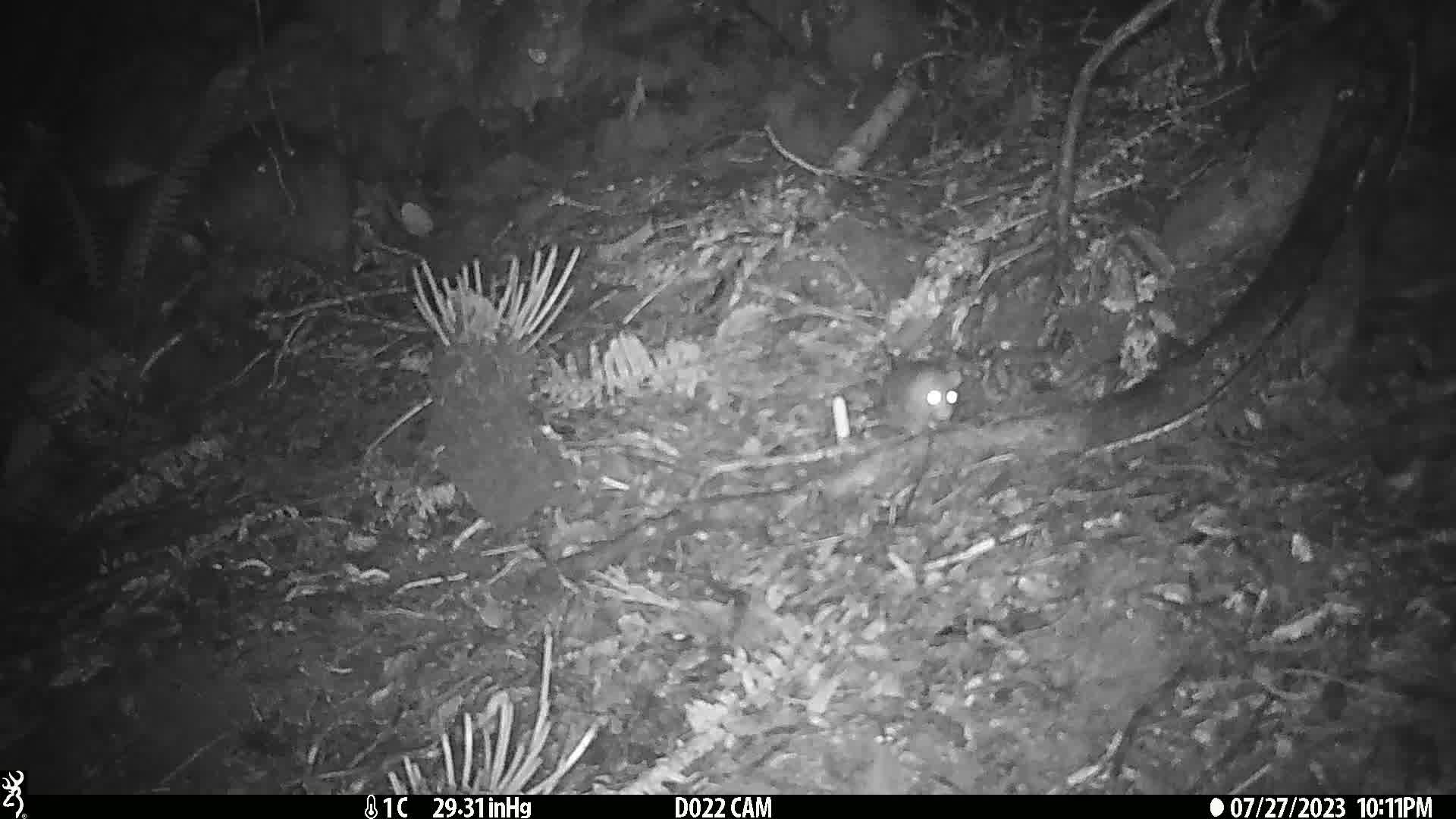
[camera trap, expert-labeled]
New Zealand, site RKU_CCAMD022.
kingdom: Animalia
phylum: Chordata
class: Mammalia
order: Rodentia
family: Muridae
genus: Rattus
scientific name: Rattus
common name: rat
Rat (Rattus).